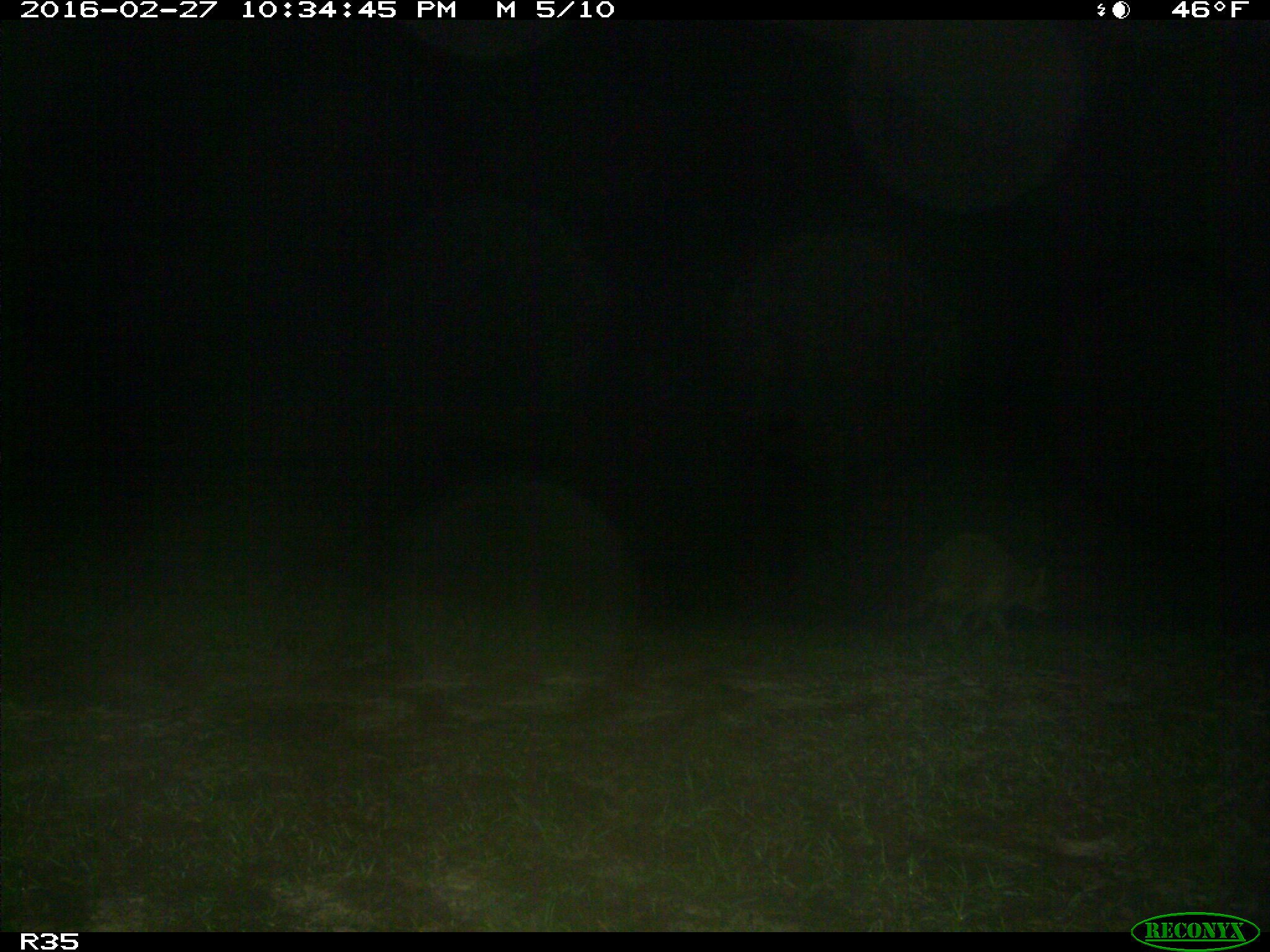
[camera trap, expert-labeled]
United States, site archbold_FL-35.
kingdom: Animalia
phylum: Chordata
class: Mammalia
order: Carnivora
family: Procyonidae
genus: Procyon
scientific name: Procyon lotor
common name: common raccoon